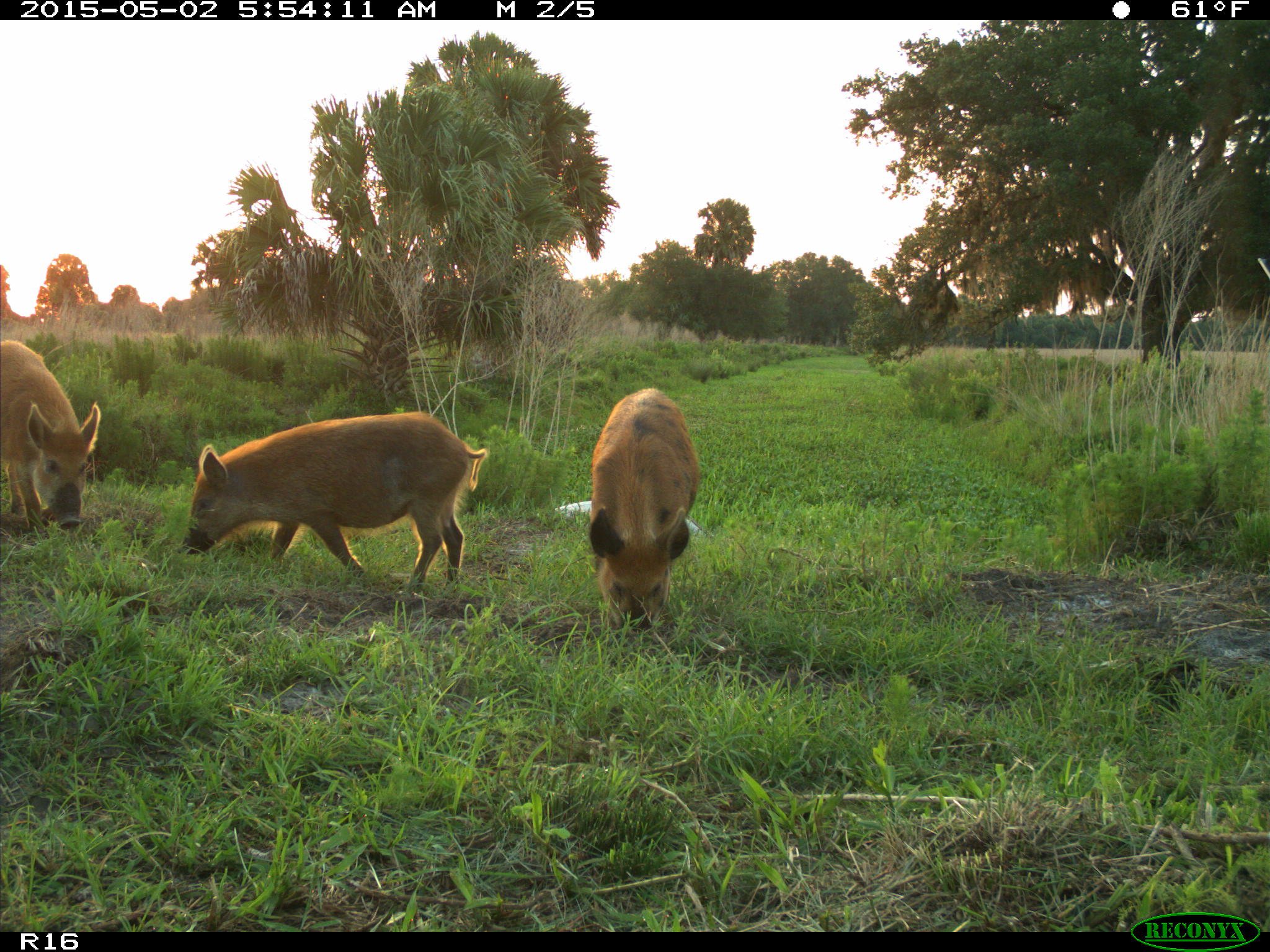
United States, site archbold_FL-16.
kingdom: Animalia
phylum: Chordata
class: Mammalia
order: Artiodactyla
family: Suidae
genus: Sus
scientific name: Sus scrofa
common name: wild boar